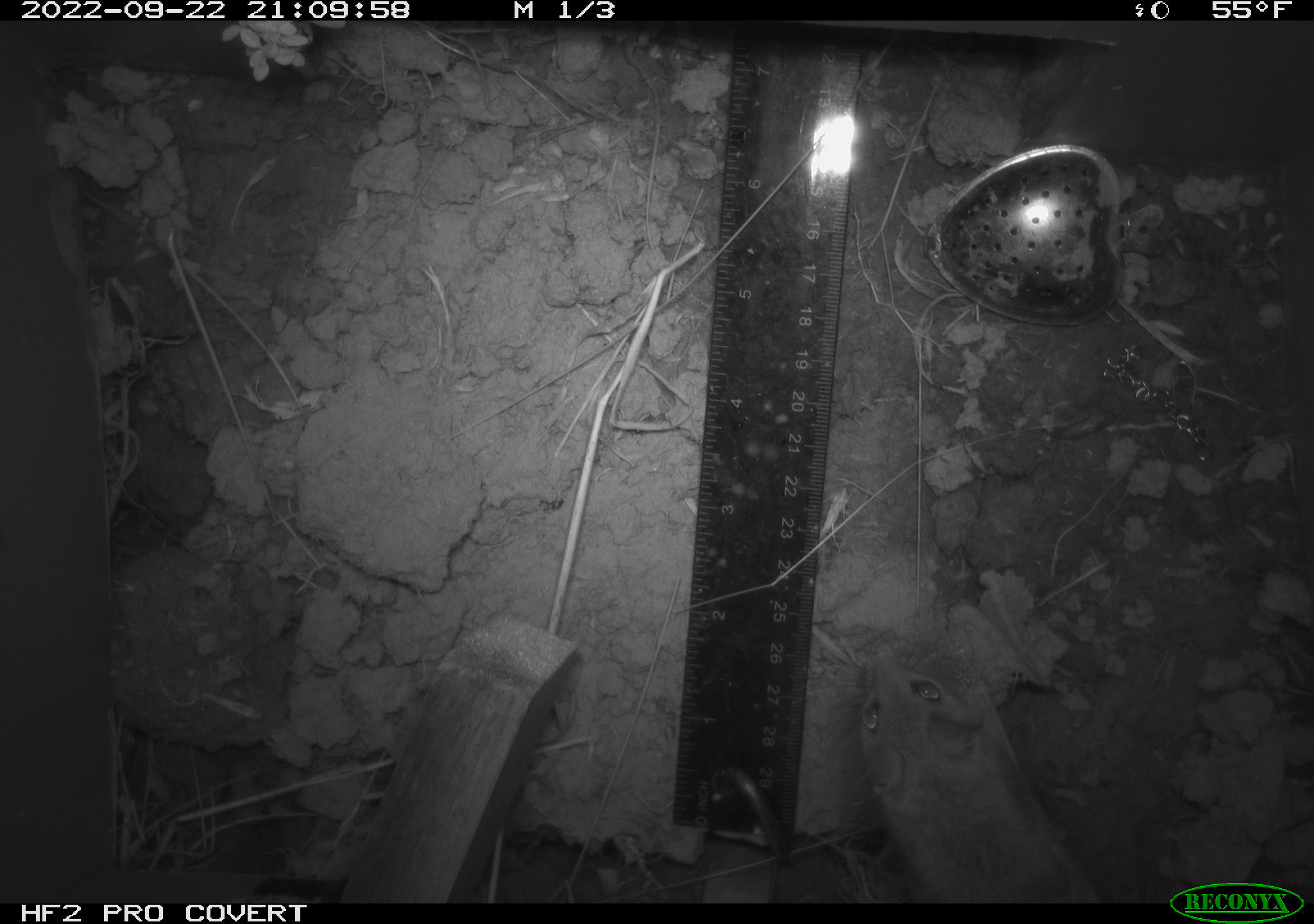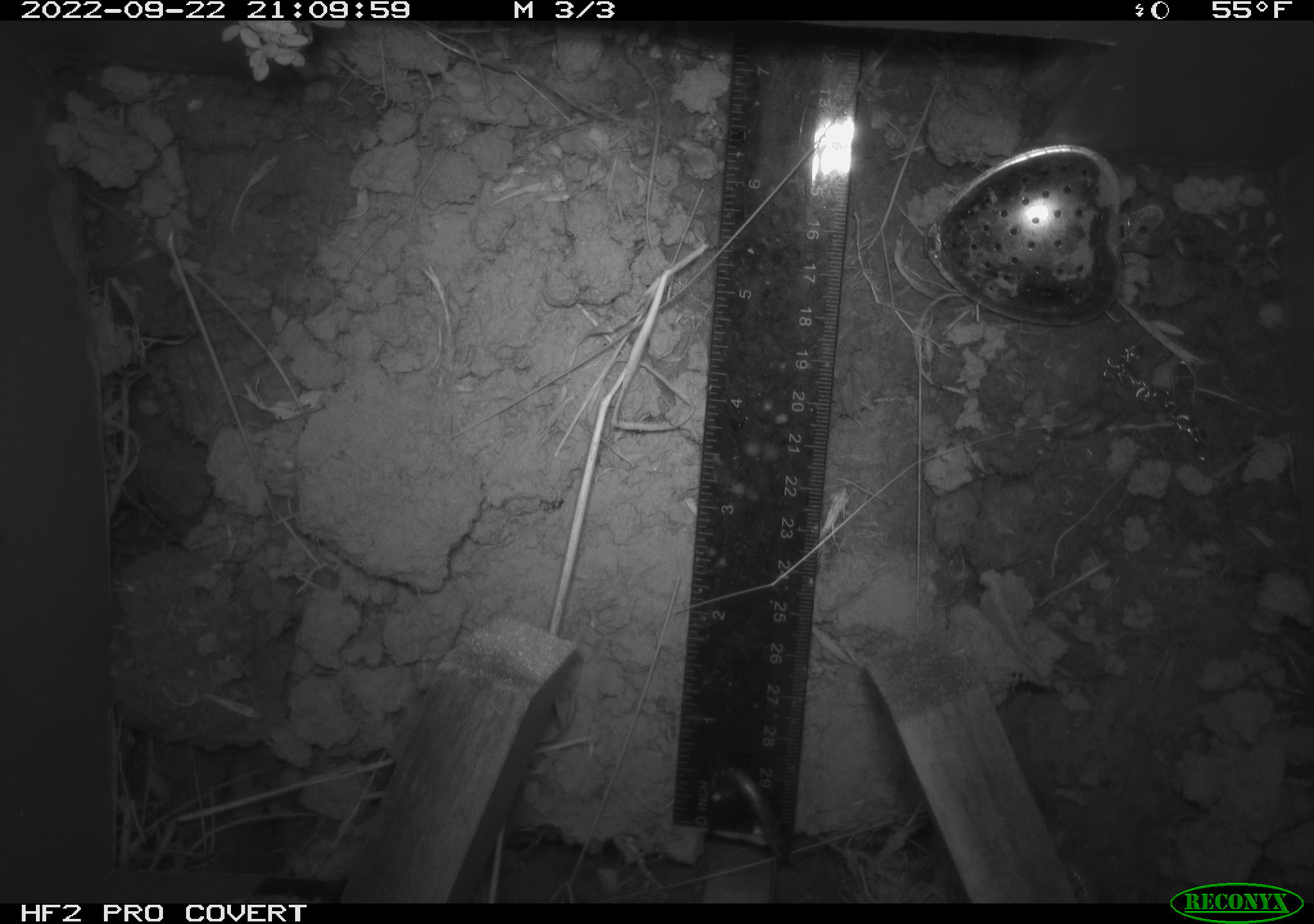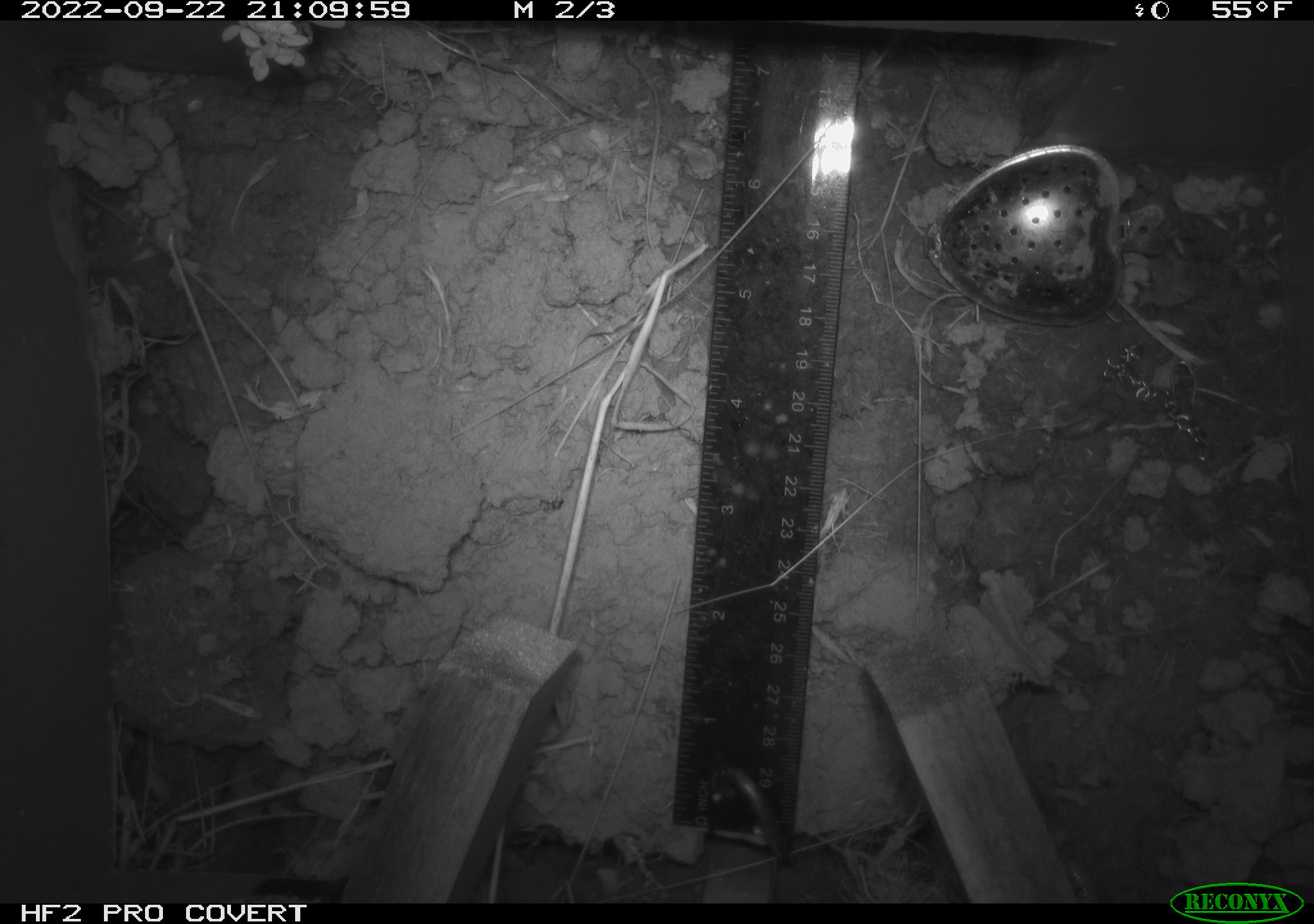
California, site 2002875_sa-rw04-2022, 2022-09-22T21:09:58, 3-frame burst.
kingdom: Animalia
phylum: Chordata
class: Mammalia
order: Rodentia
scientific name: Rodentia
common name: mouse species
Mouse species (Rodentia).